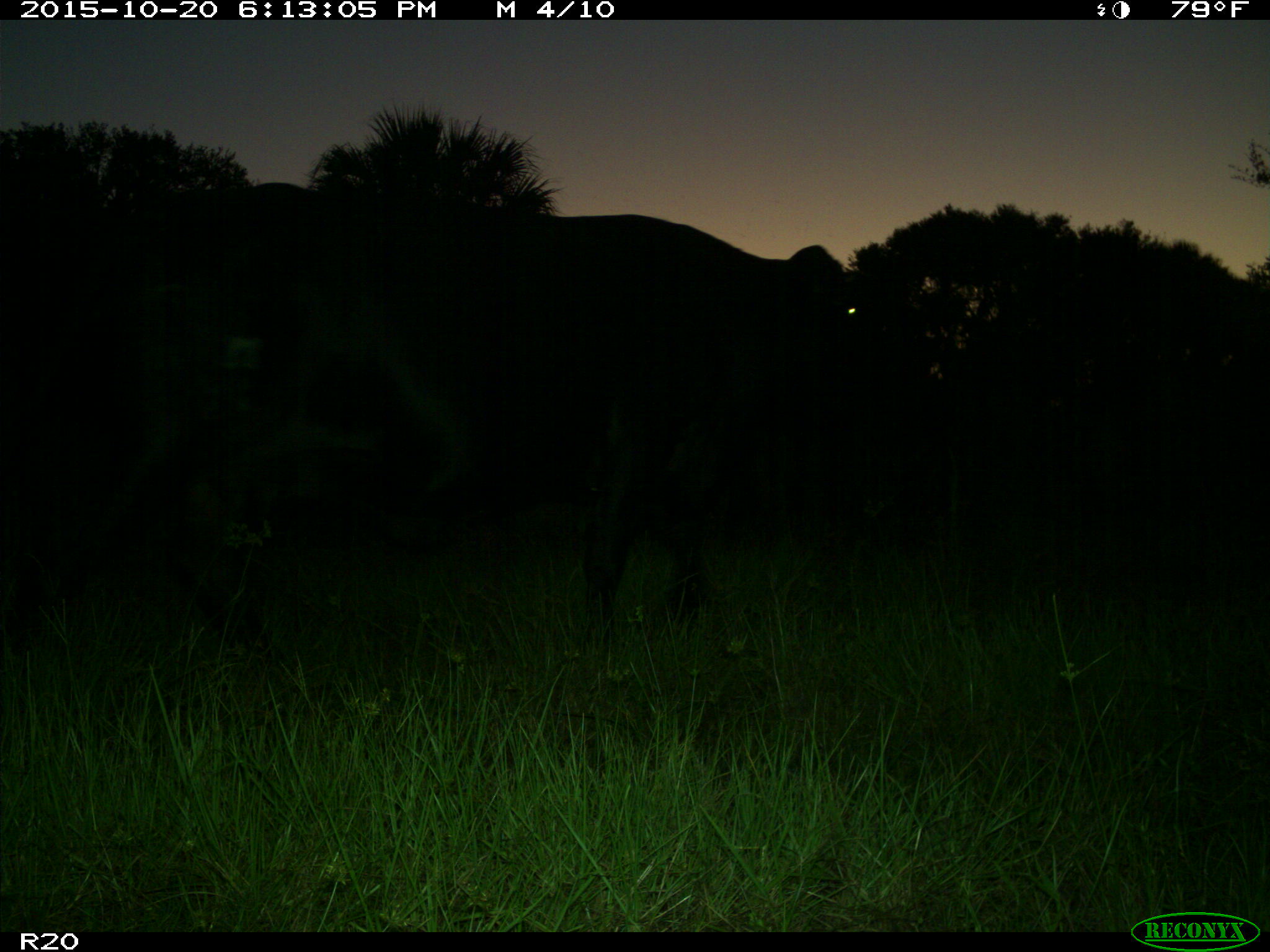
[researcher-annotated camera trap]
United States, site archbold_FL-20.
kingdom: Animalia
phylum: Chordata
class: Mammalia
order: Artiodactyla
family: Bovidae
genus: Bos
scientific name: Bos taurus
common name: domestic cow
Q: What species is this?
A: Bos taurus (domestic cow).